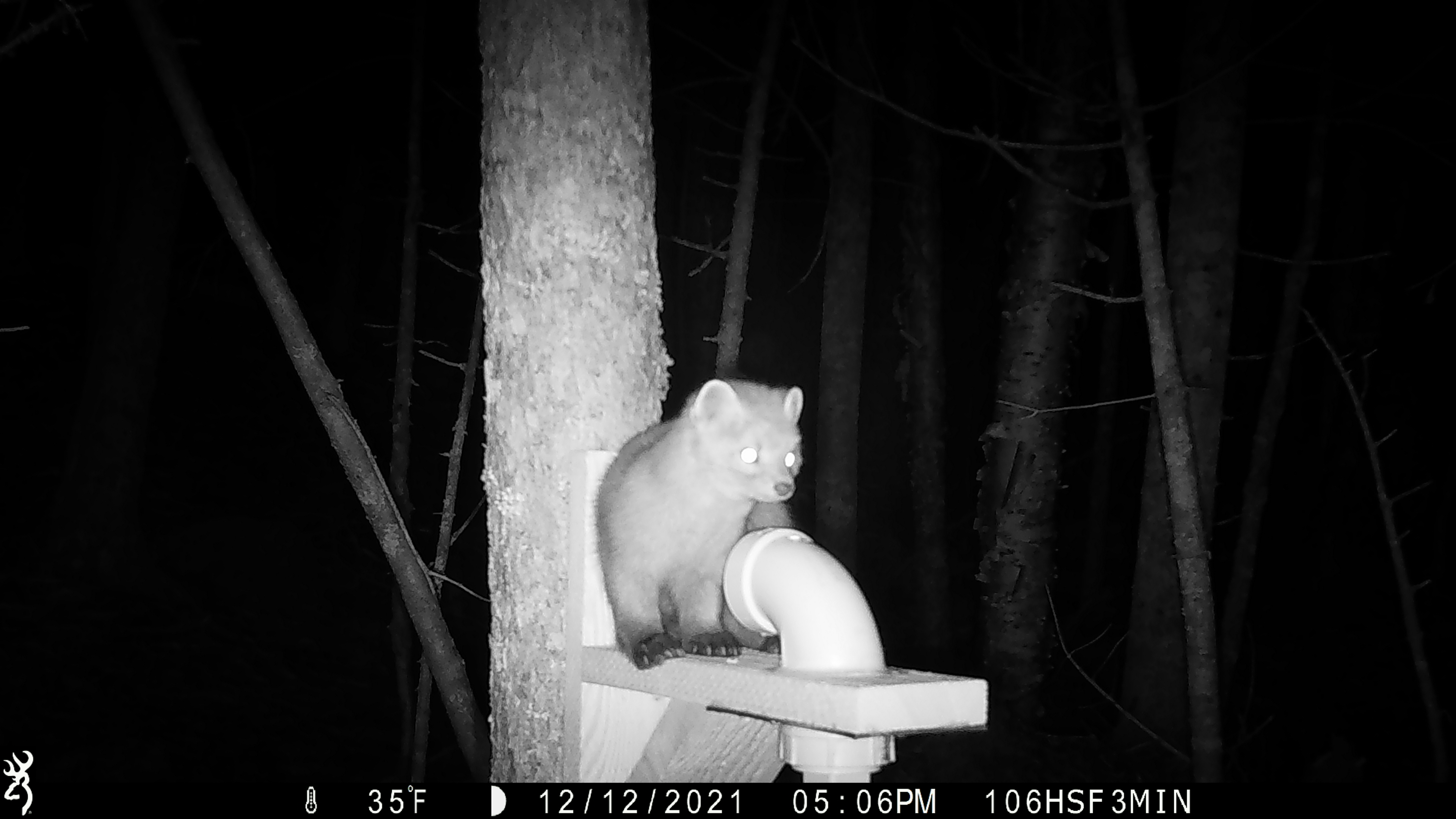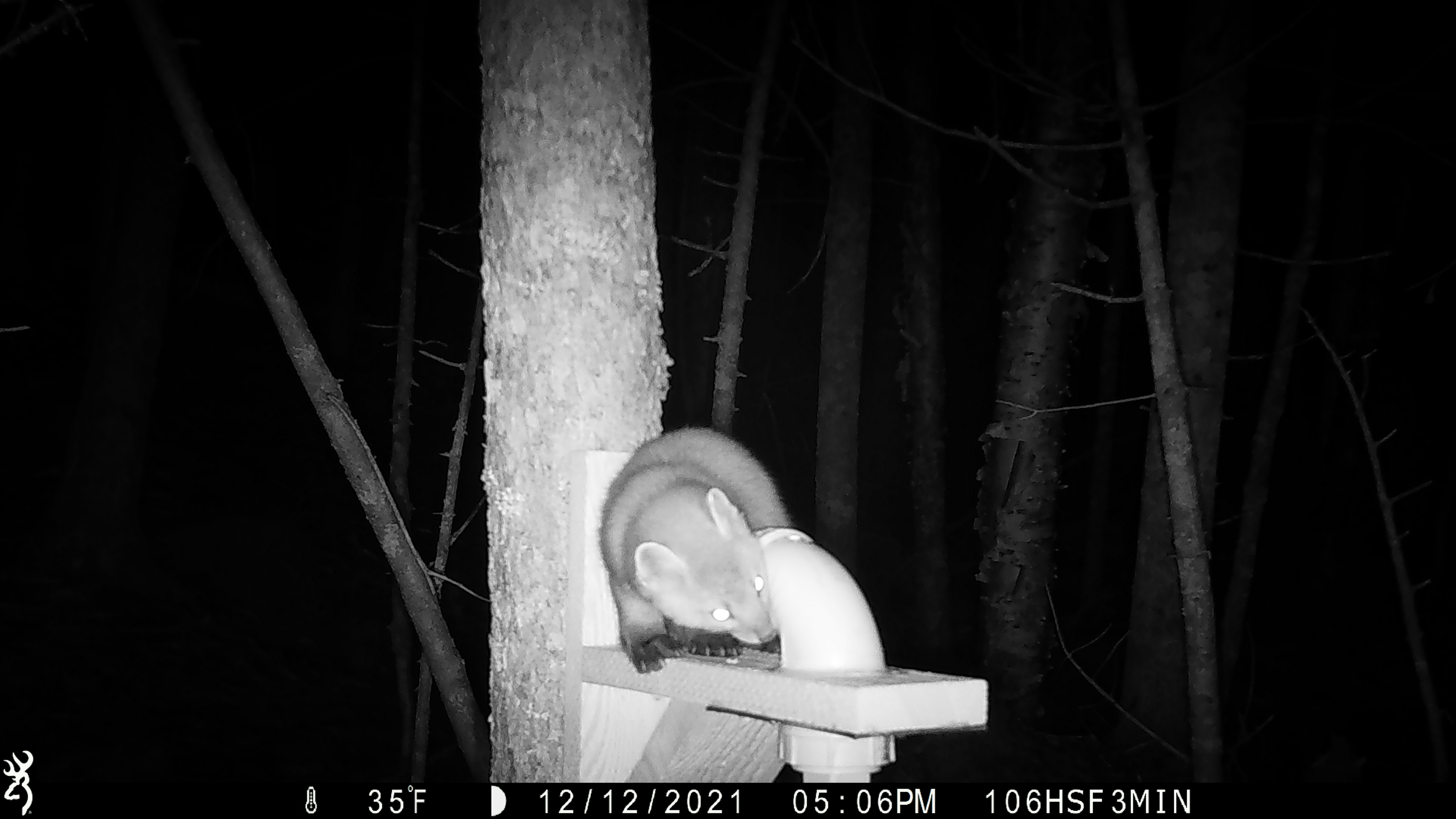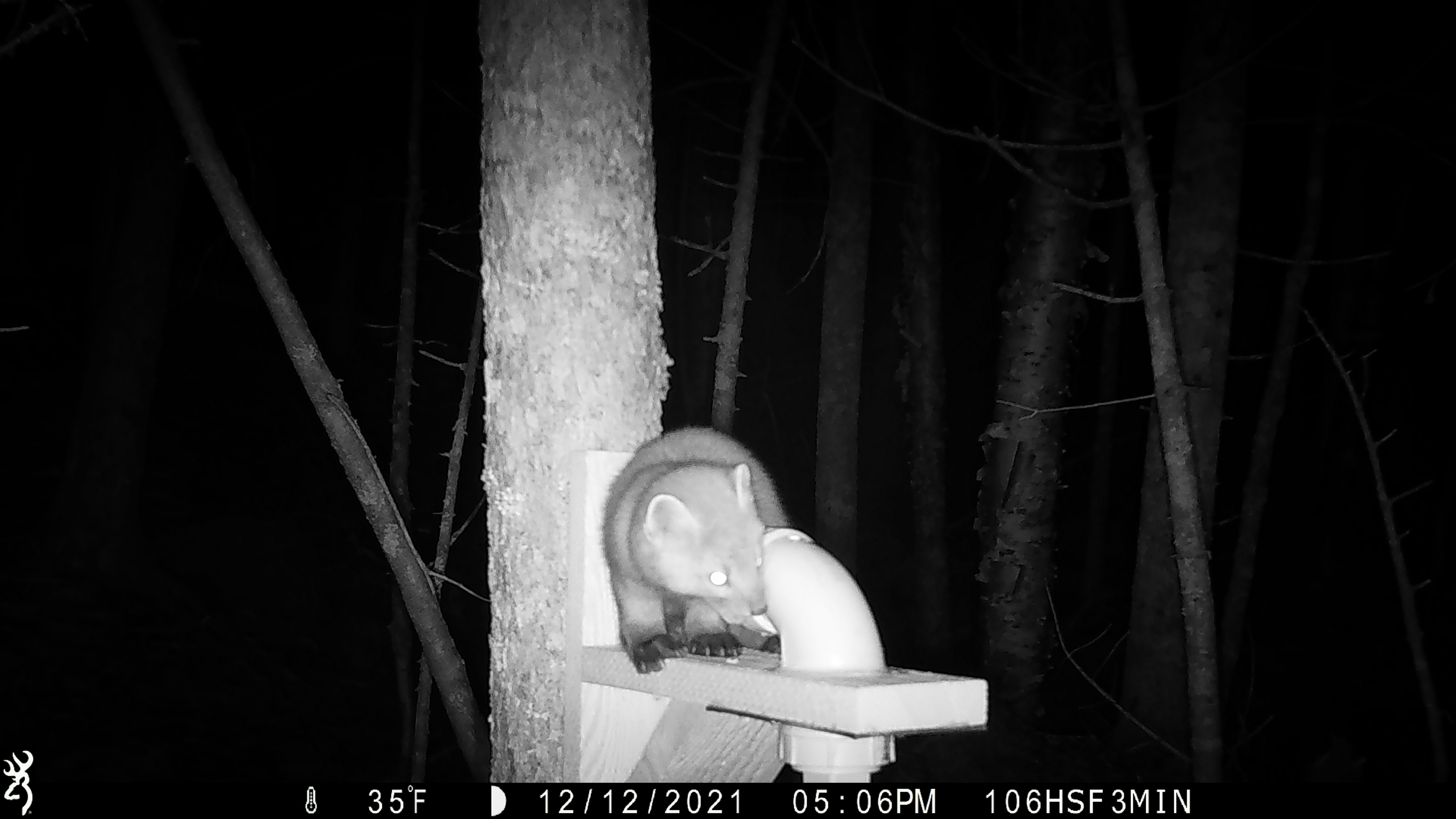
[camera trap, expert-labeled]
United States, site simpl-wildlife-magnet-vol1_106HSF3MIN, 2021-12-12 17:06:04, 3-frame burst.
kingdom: Animalia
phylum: Chordata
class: Mammalia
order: Carnivora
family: Mustelidae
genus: Martes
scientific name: Martes americana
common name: american marten